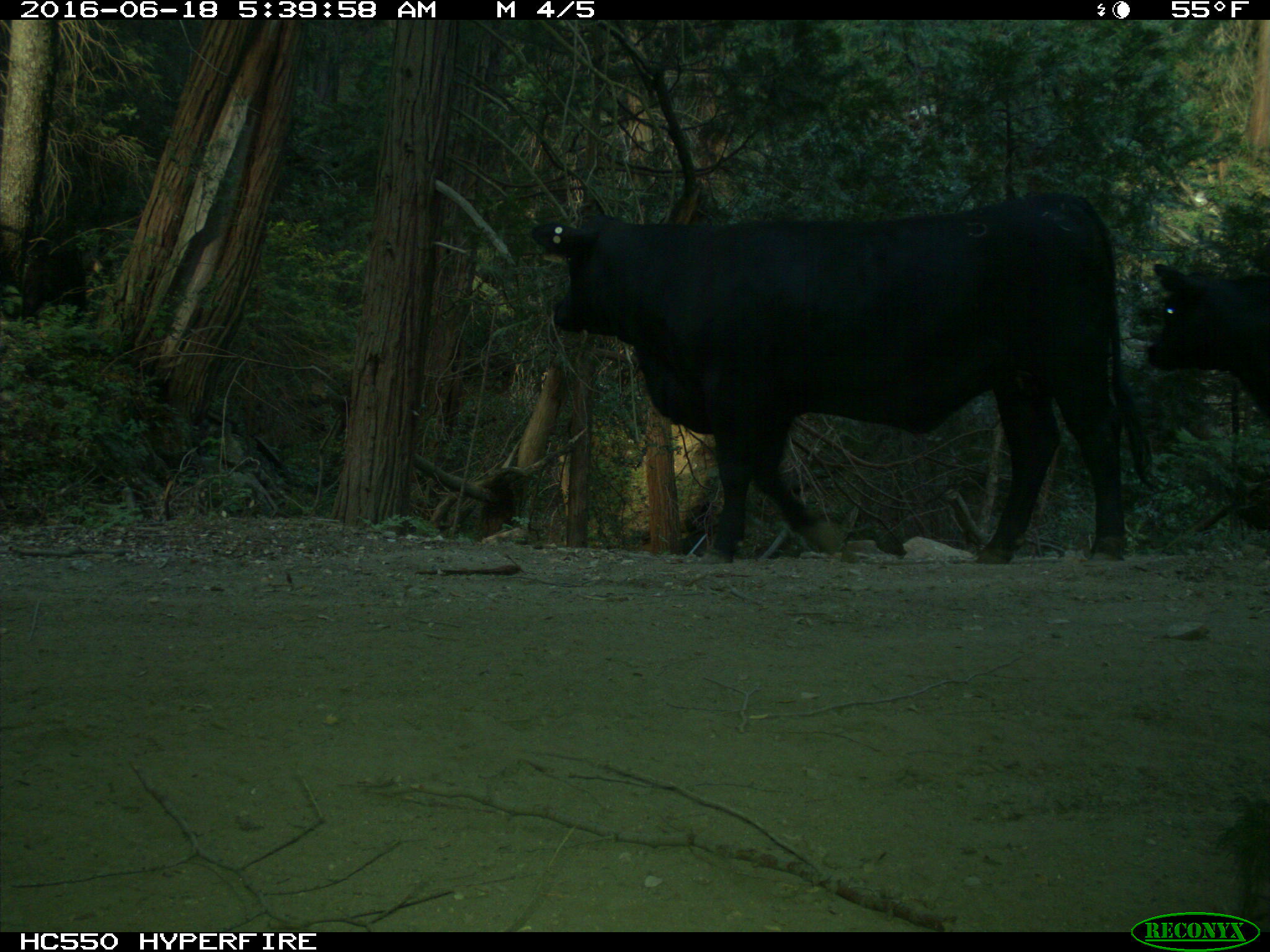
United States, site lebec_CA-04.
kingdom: Animalia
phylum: Chordata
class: Mammalia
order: Artiodactyla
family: Bovidae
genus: Bos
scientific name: Bos taurus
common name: domestic cow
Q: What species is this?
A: Bos taurus (domestic cow).